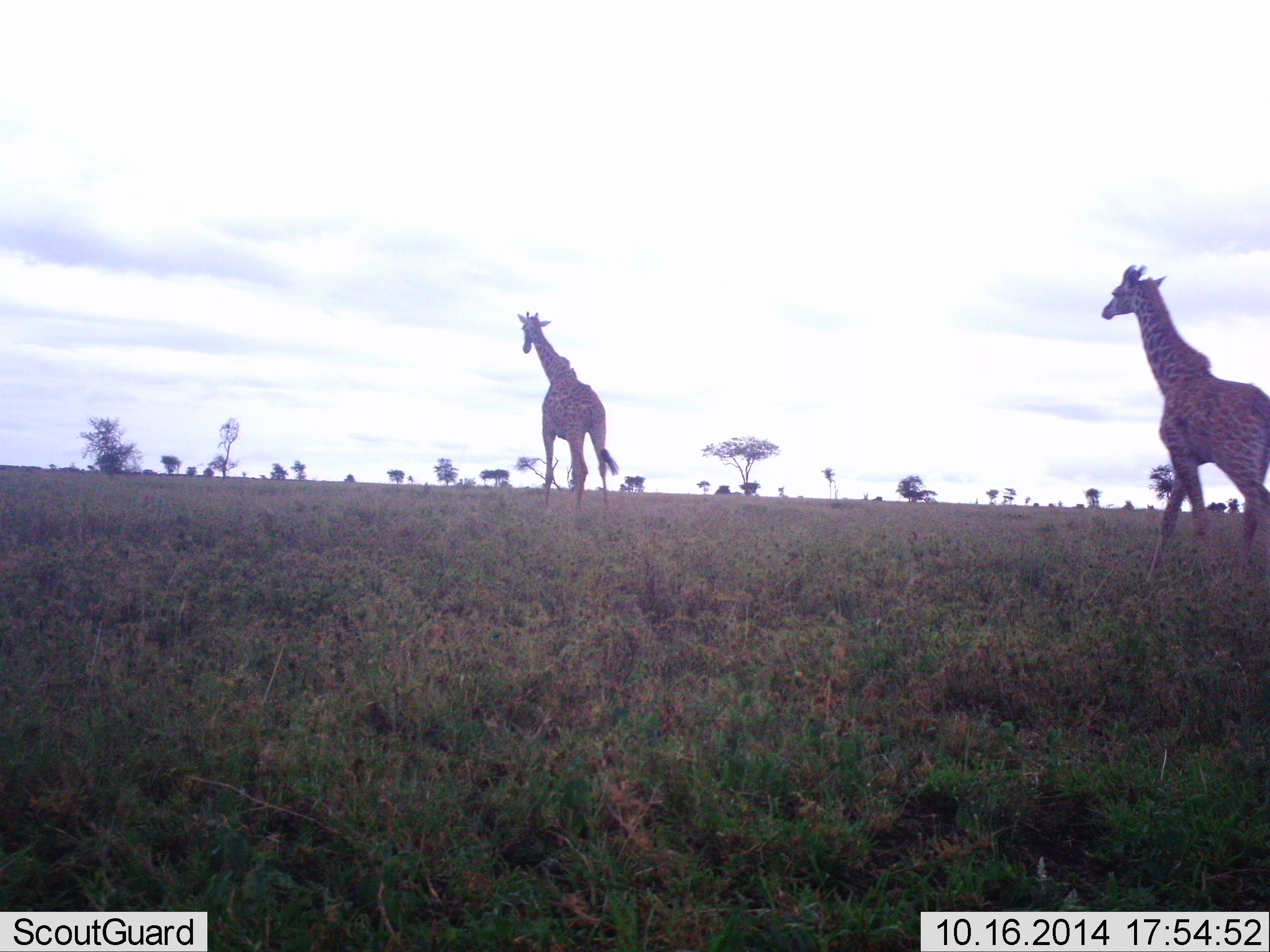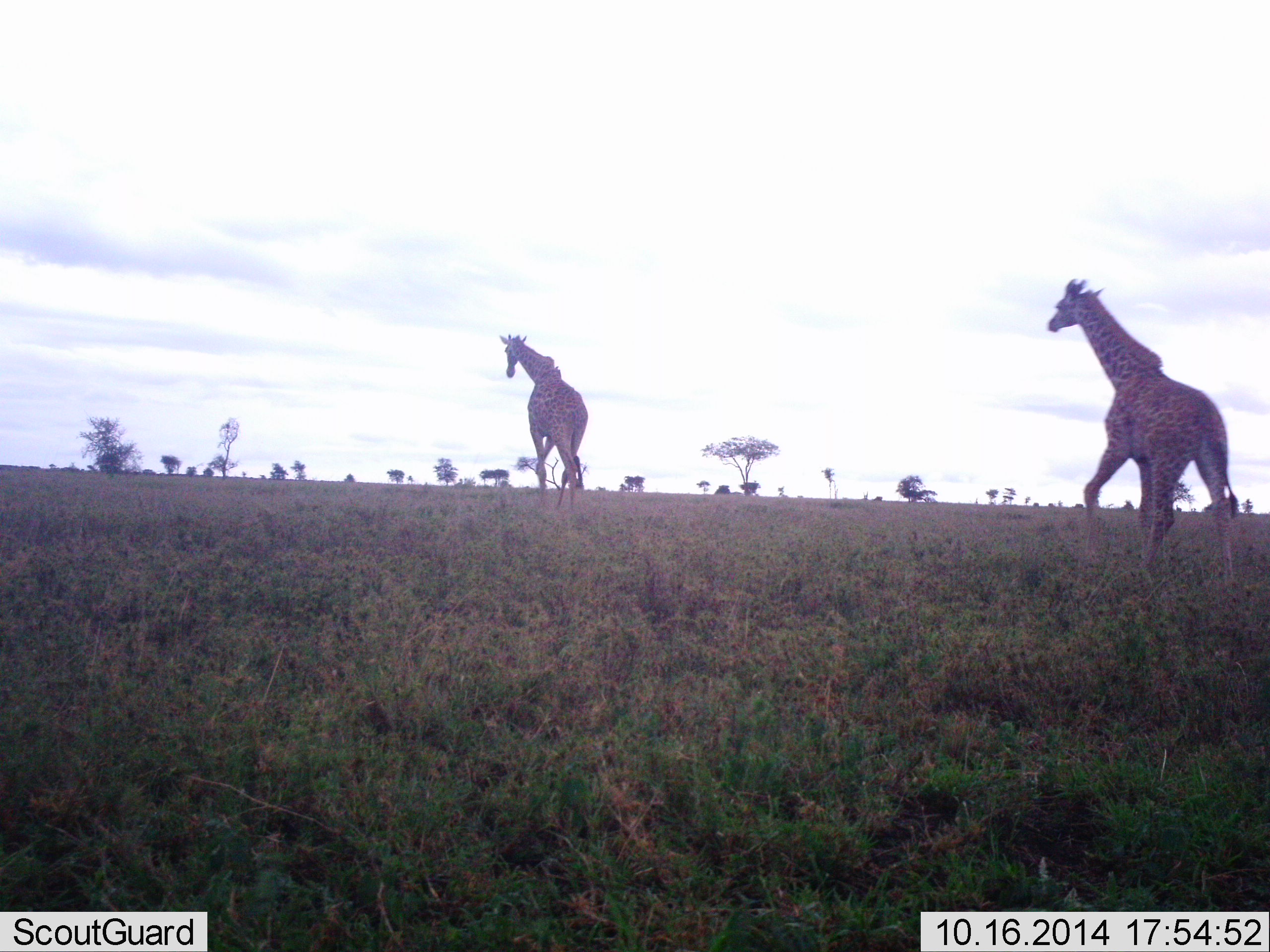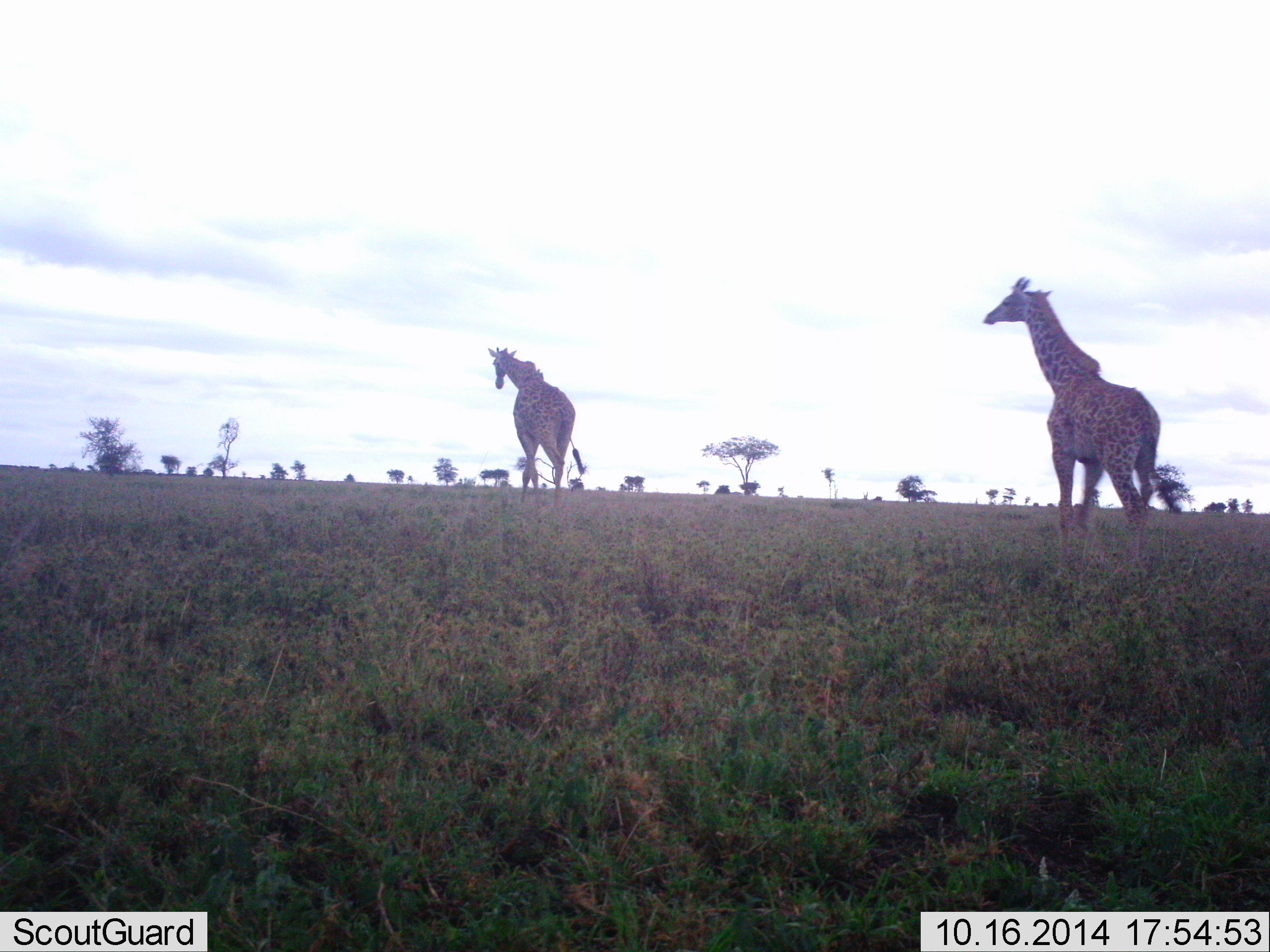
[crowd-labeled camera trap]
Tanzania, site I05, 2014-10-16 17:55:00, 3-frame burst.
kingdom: Animalia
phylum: Chordata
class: Mammalia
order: Artiodactyla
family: Giraffidae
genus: Giraffa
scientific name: Giraffa camelopardalis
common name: giraffe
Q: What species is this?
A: Giraffe (Giraffa camelopardalis).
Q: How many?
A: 2.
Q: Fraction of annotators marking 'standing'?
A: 0%.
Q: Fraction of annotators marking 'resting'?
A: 0%.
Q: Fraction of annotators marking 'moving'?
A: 100%.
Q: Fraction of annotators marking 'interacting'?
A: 0%.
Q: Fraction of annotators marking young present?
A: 0%.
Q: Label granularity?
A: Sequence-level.